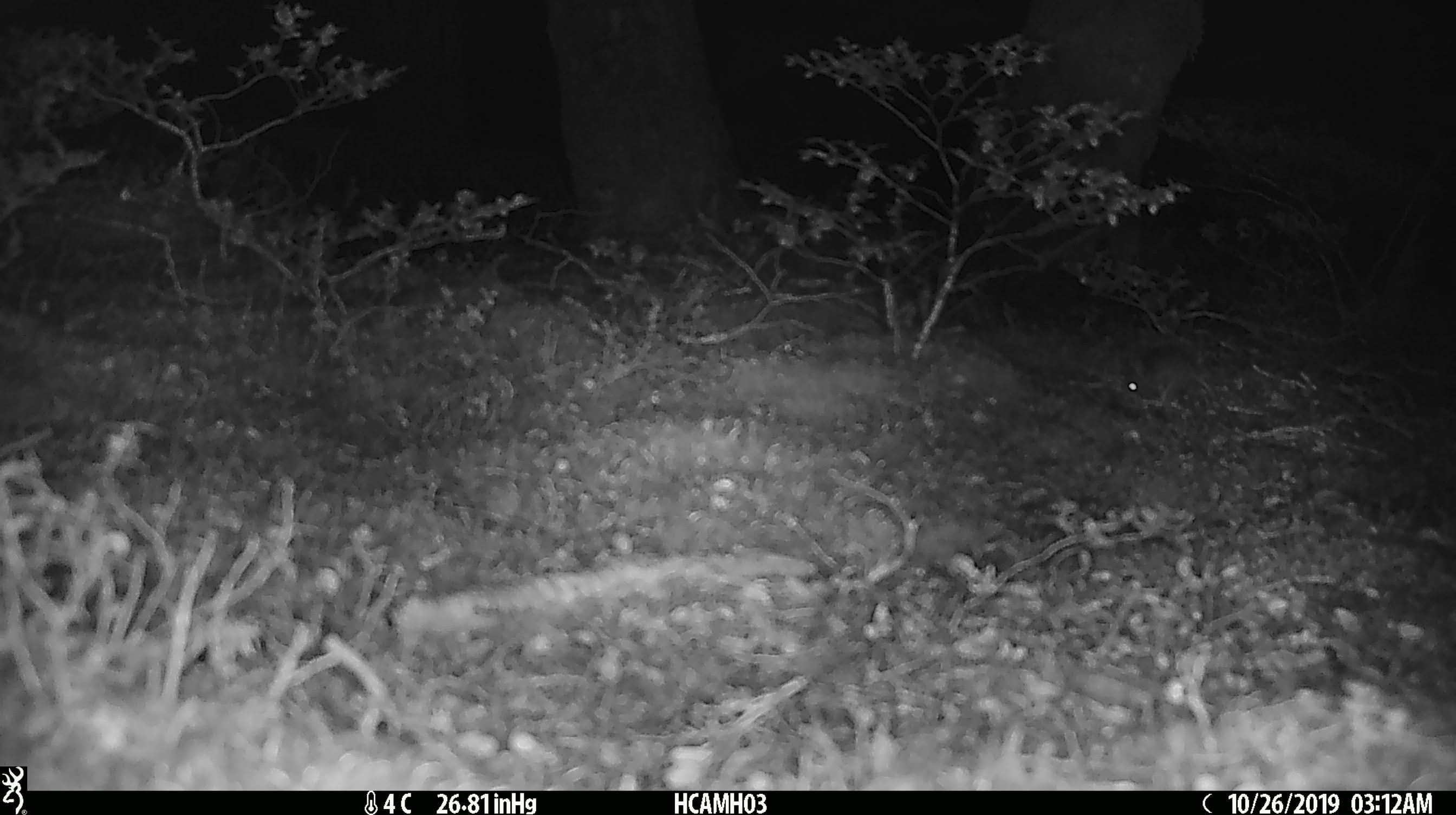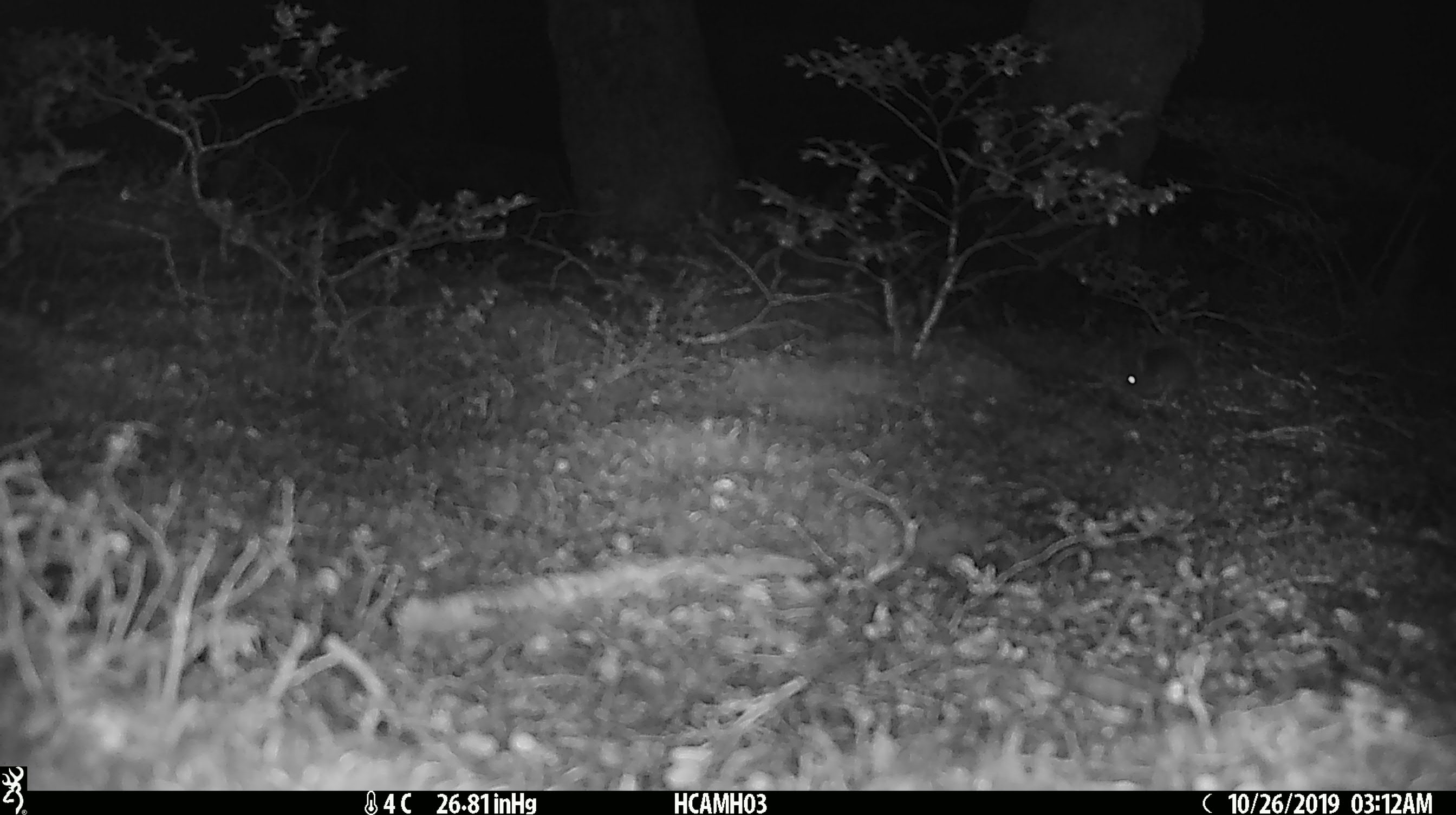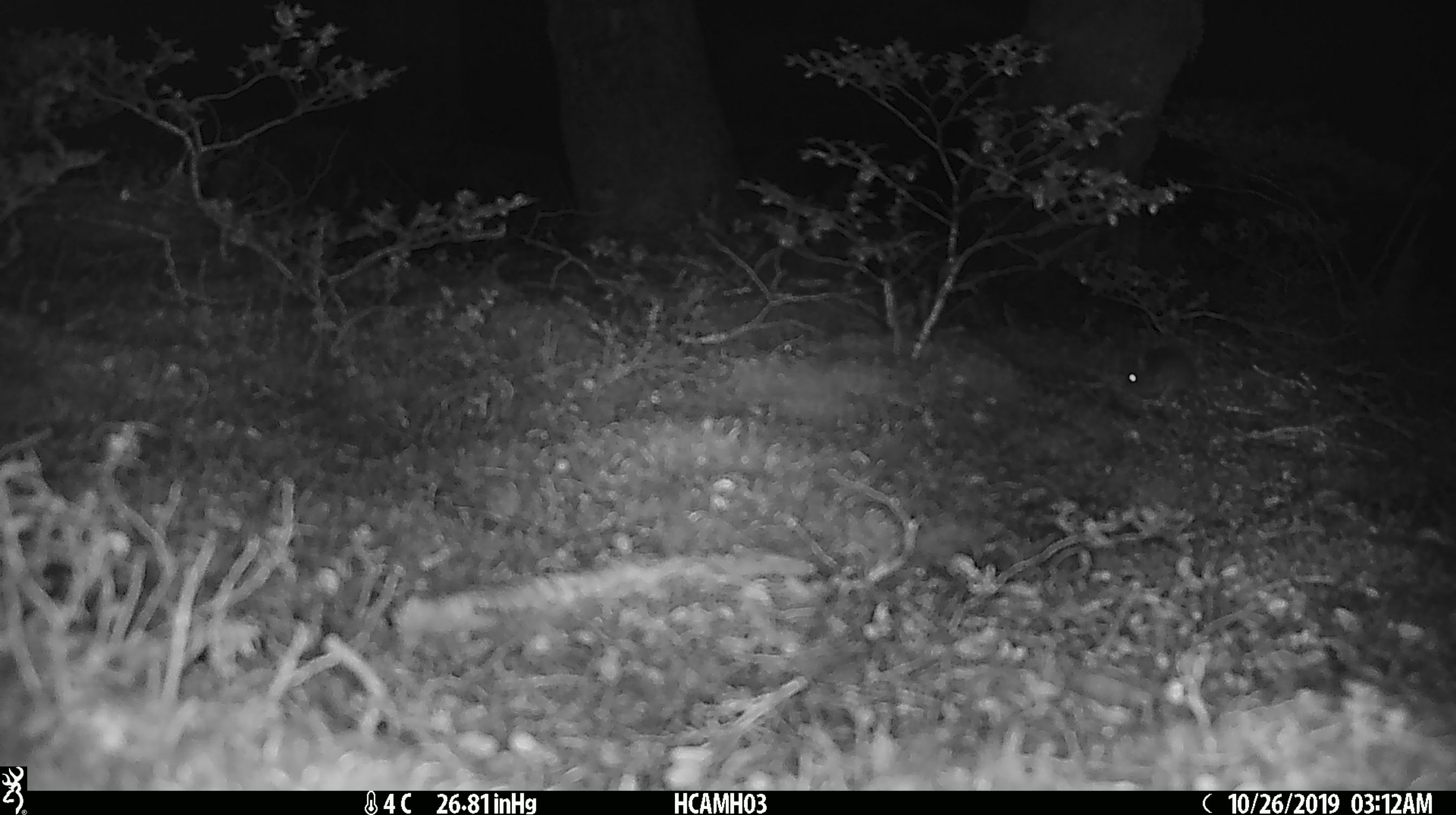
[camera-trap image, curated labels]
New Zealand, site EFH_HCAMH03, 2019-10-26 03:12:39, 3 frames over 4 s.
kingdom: Animalia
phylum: Chordata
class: Mammalia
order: Rodentia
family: Muridae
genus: Mus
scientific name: Mus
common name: mouse